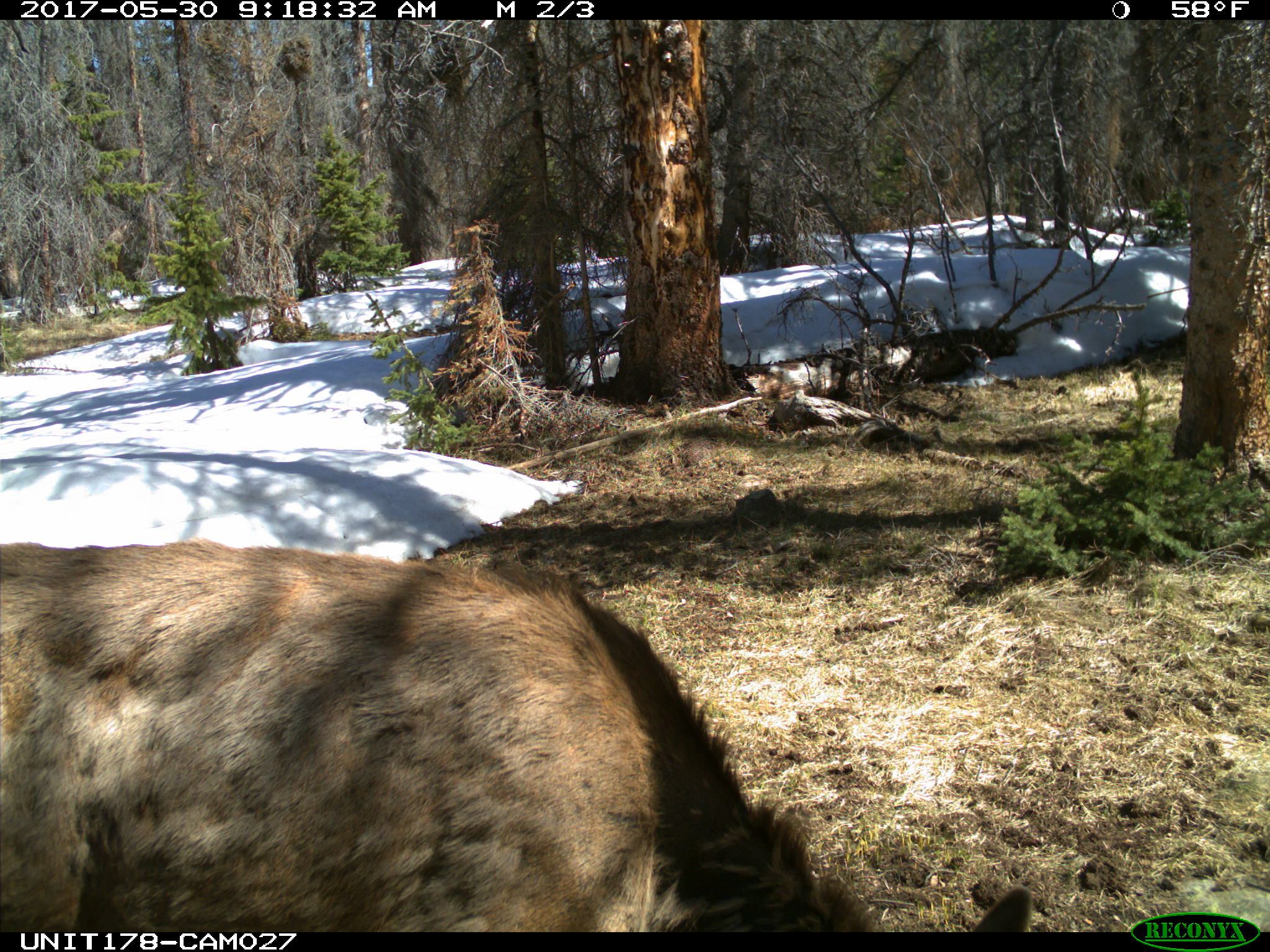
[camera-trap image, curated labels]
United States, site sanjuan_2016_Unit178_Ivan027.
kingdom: Animalia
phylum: Chordata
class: Mammalia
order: Artiodactyla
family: Cervidae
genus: Cervus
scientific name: Cervus elaphus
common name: red deer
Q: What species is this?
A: Cervus elaphus (red deer).